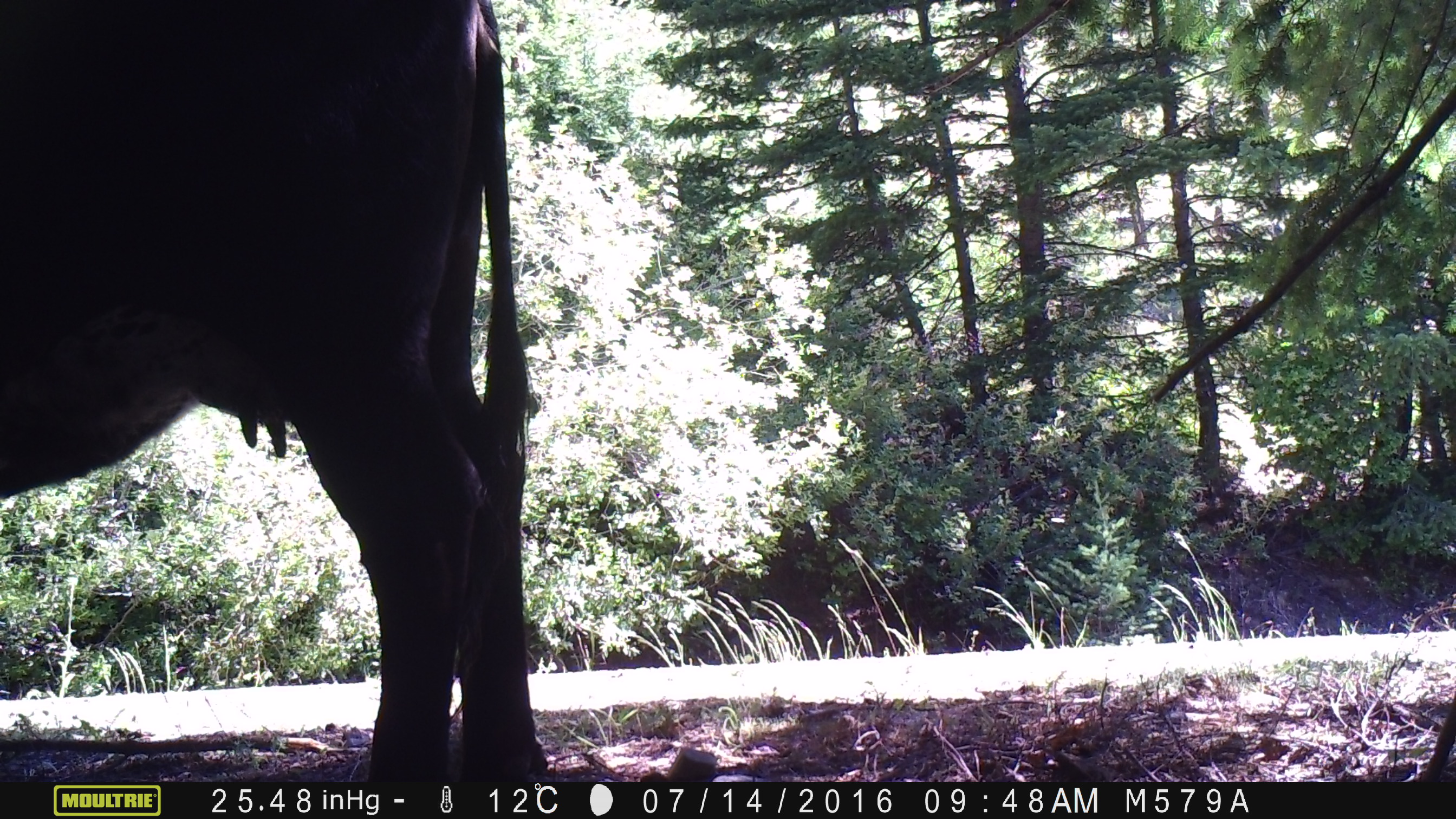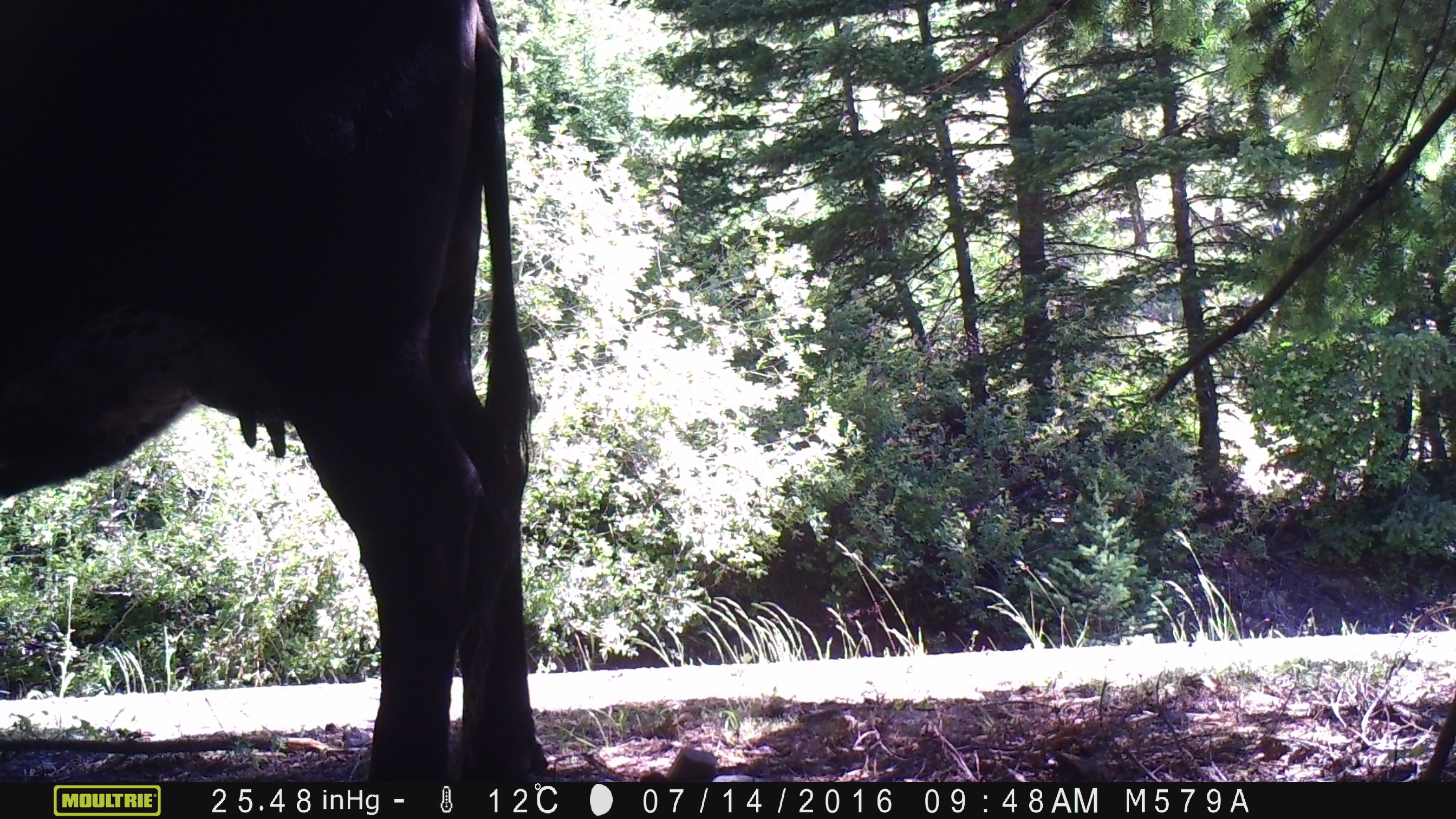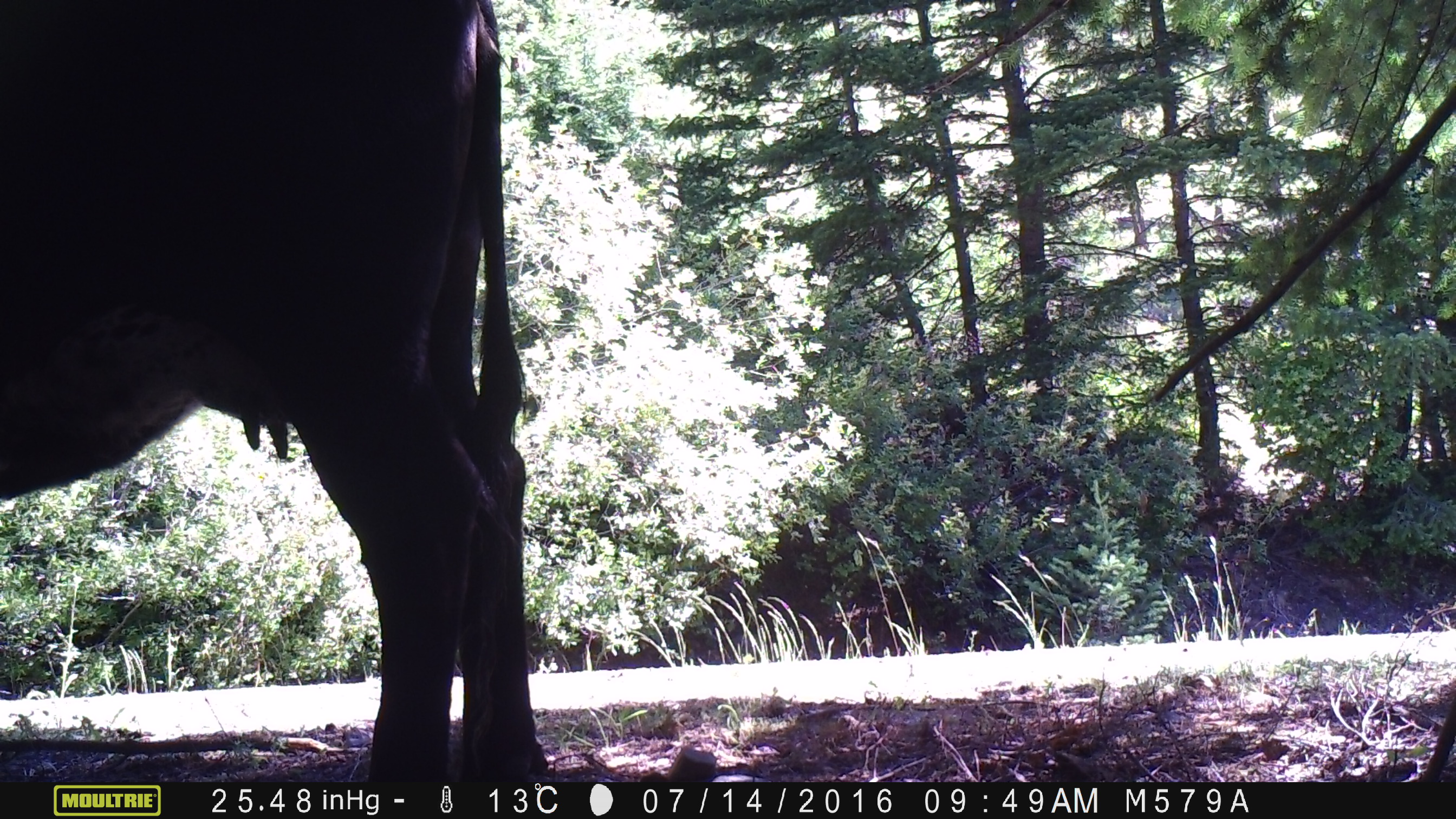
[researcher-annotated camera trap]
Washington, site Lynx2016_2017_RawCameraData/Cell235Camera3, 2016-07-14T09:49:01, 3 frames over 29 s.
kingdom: Animalia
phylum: Chordata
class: Mammalia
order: Artiodactyla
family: Bovidae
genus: Bos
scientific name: Bos taurus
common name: domestic cattle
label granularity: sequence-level